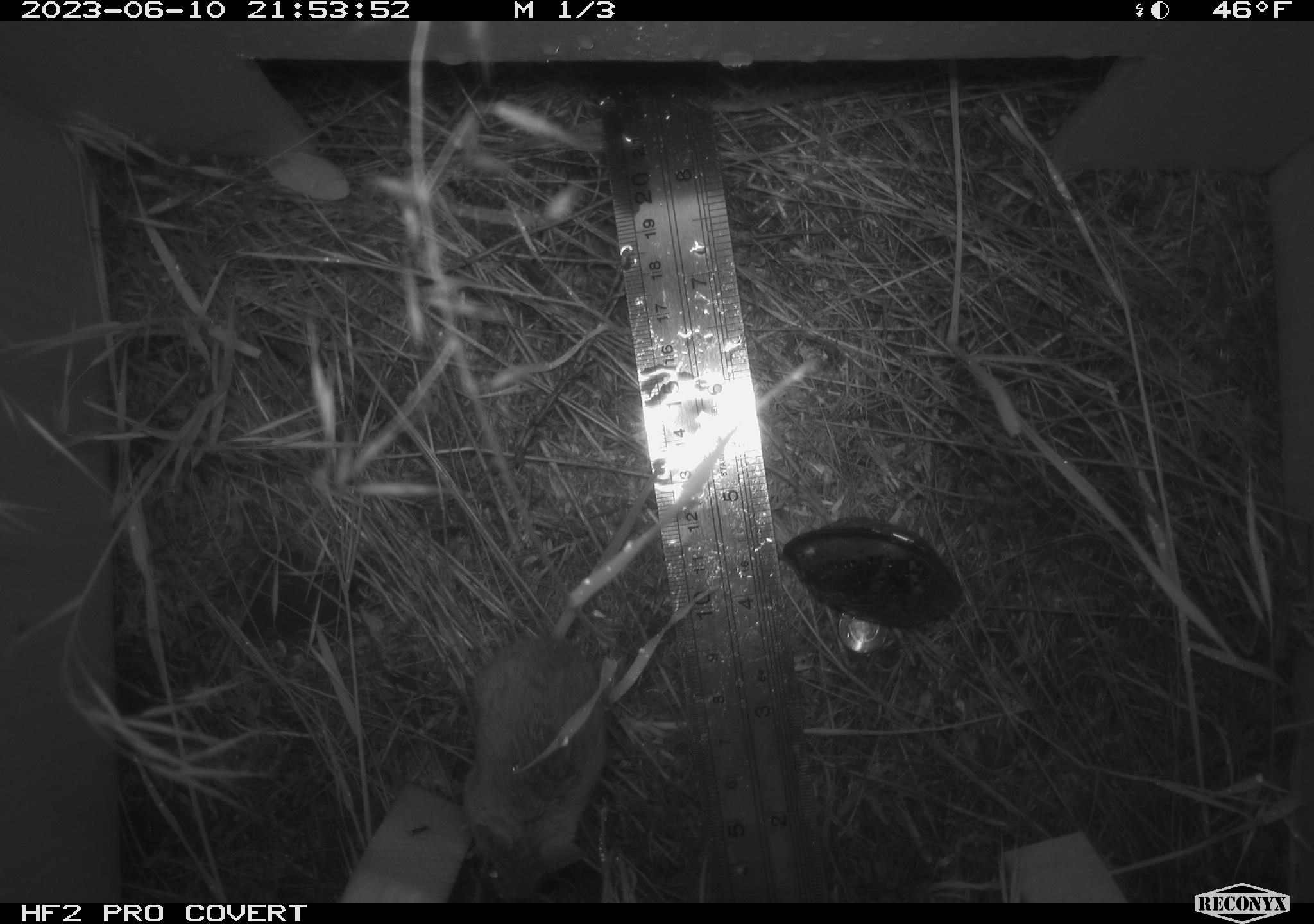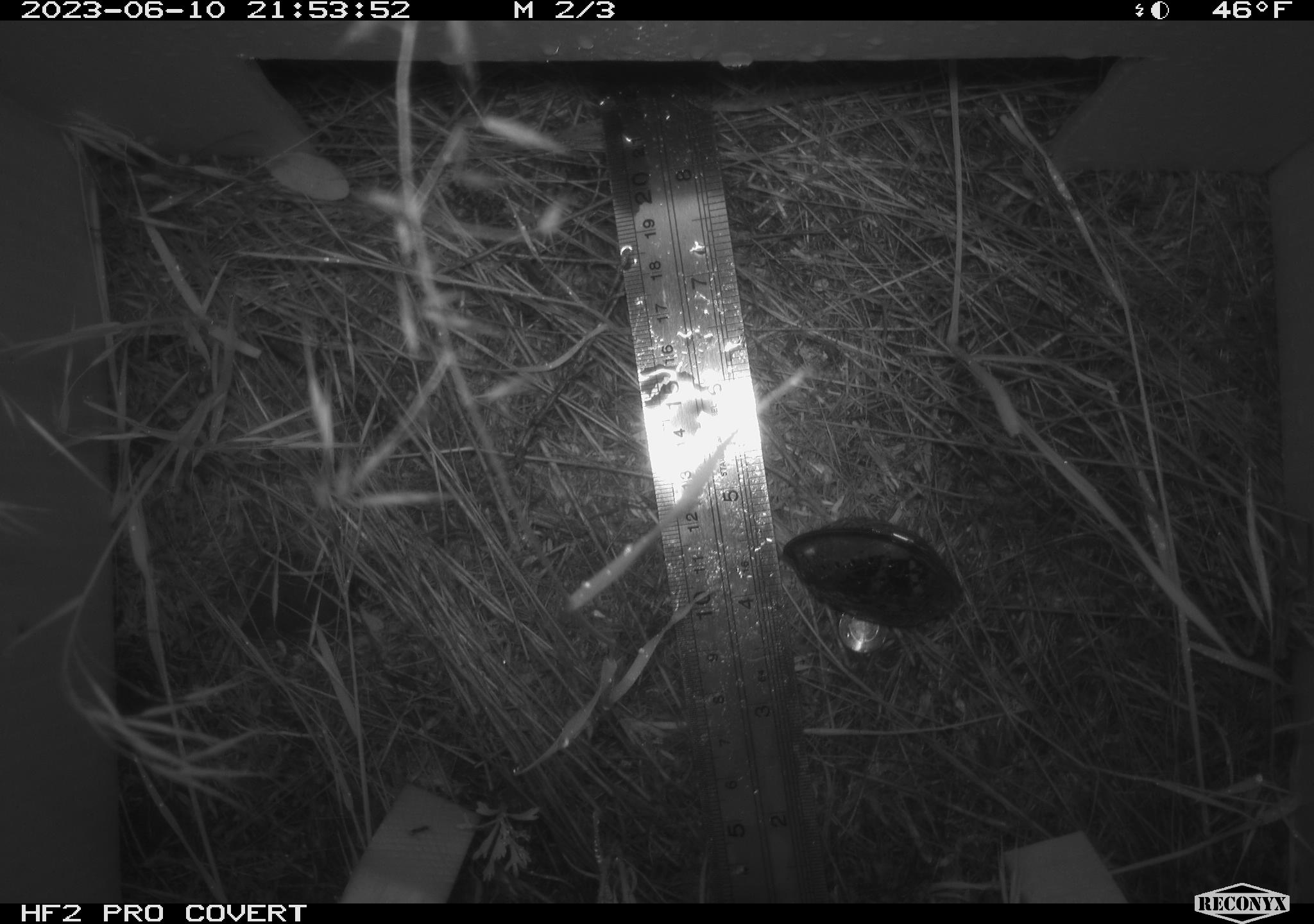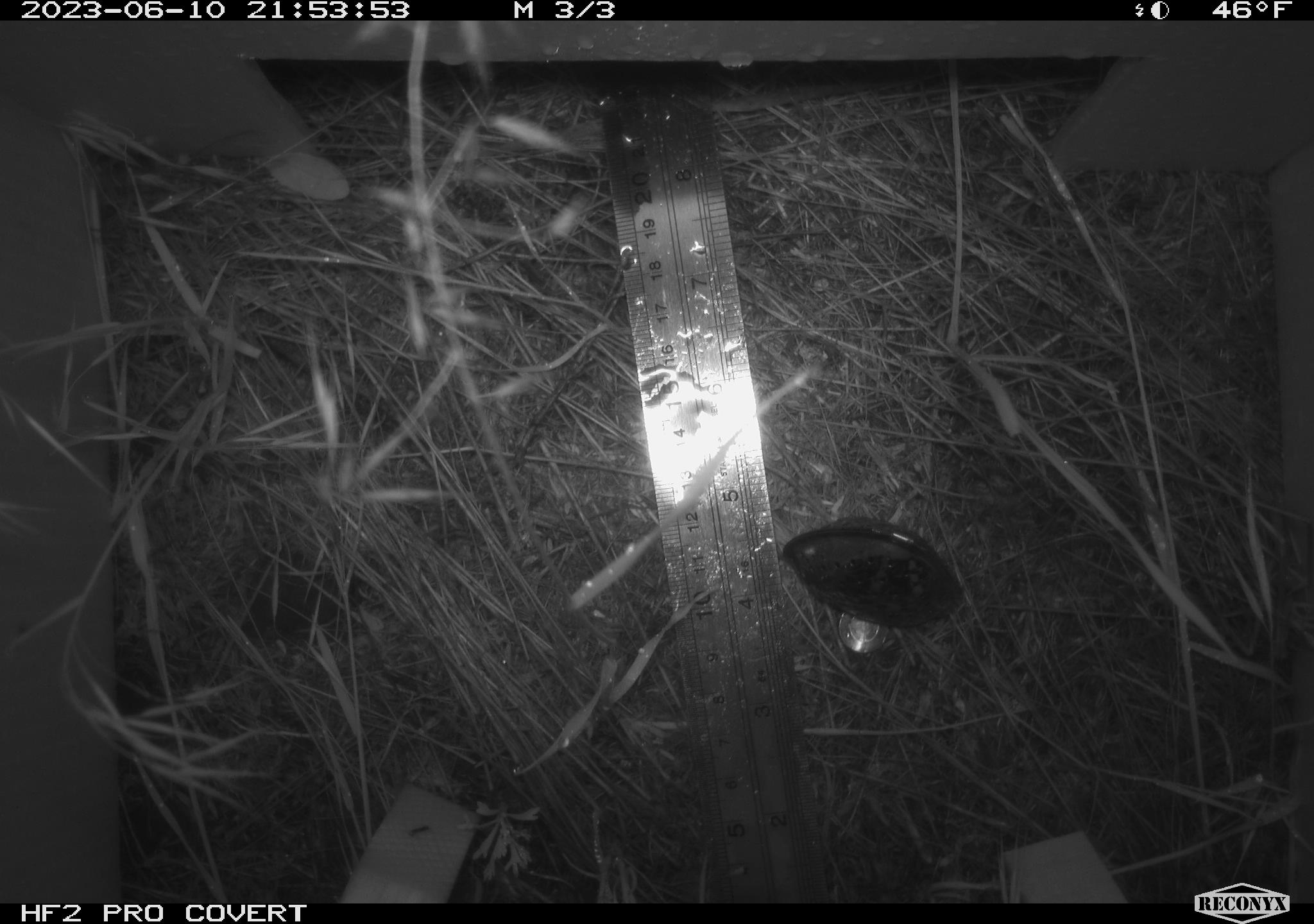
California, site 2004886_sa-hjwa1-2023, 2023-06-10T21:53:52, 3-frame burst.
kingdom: Animalia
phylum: Chordata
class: Mammalia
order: Rodentia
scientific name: Rodentia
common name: mouse species